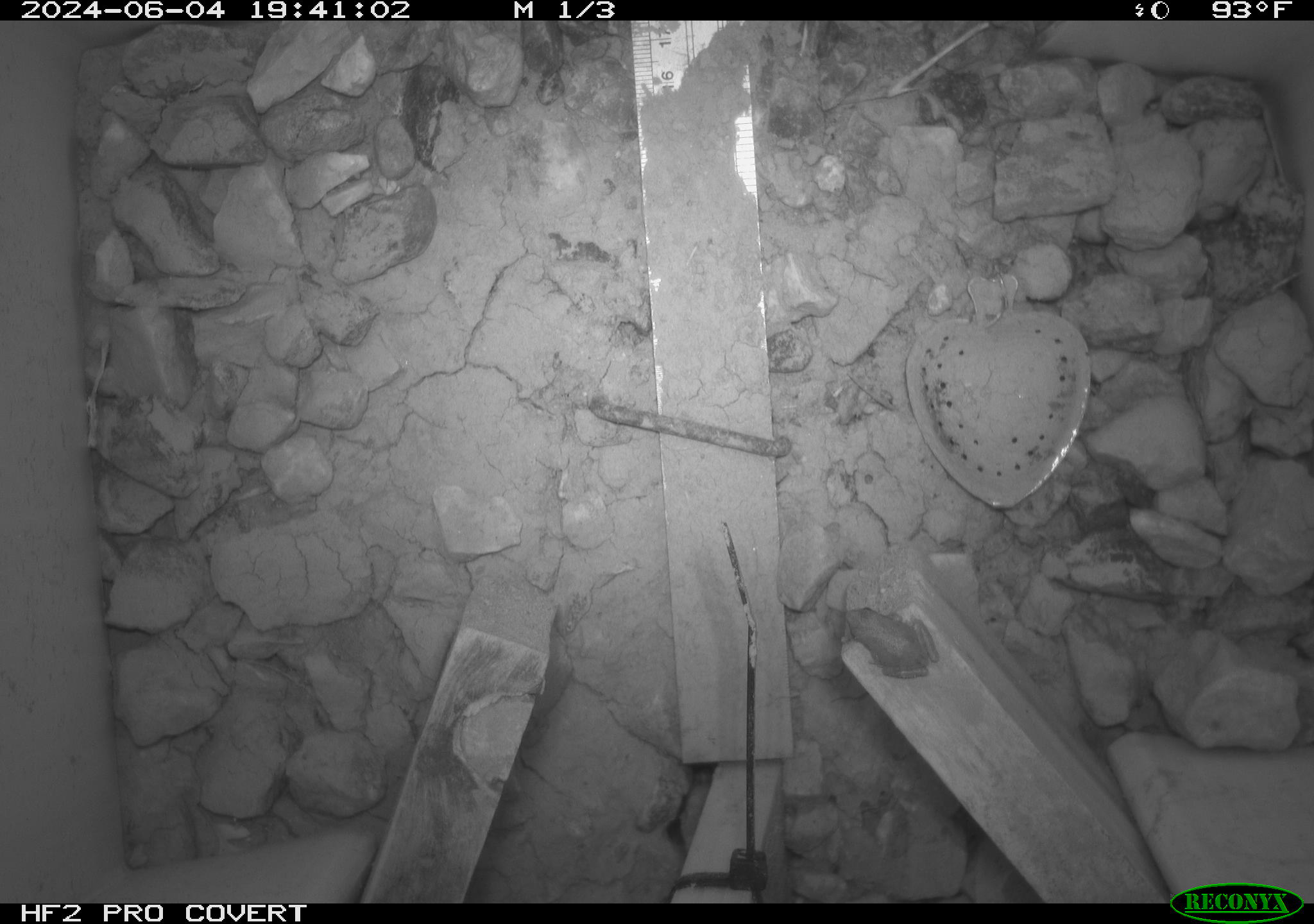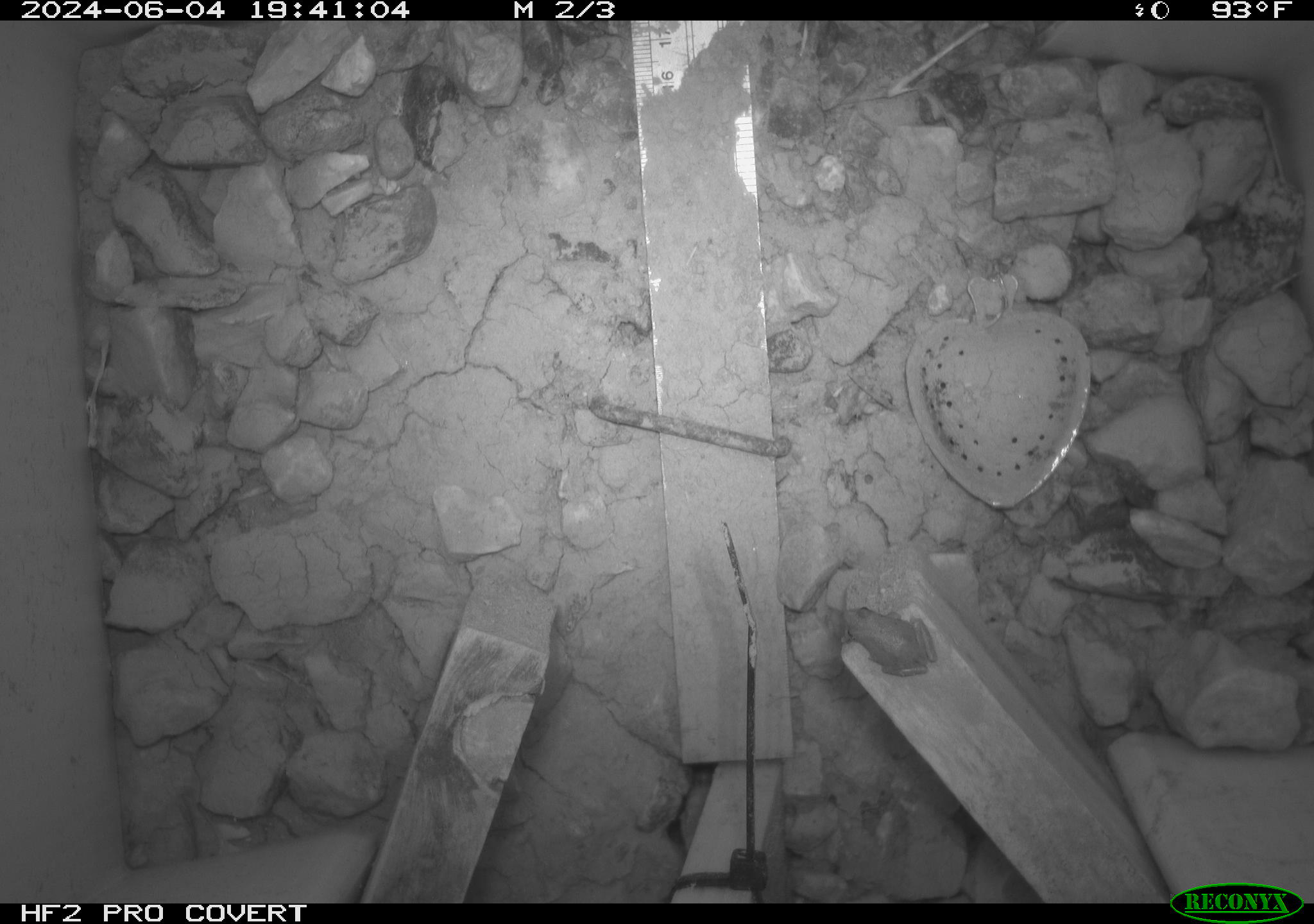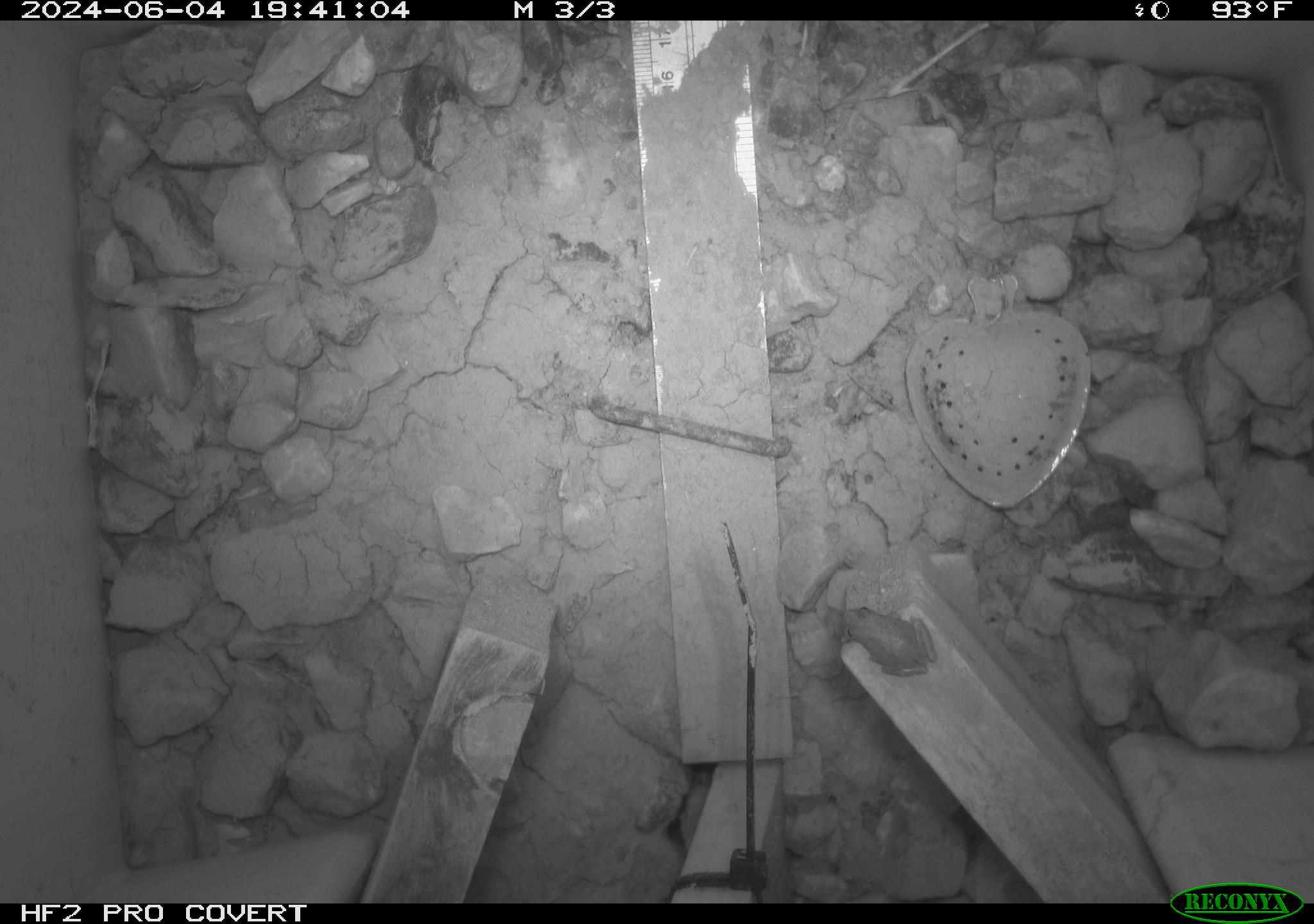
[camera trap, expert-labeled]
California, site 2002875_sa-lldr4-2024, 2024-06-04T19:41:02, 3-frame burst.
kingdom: Animalia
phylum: Chordata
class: Amphibia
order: Anura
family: Hylidae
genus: Pseudacris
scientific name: Pseudacris regilla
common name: sierran treefrog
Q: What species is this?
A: Sierran treefrog (Pseudacris regilla).